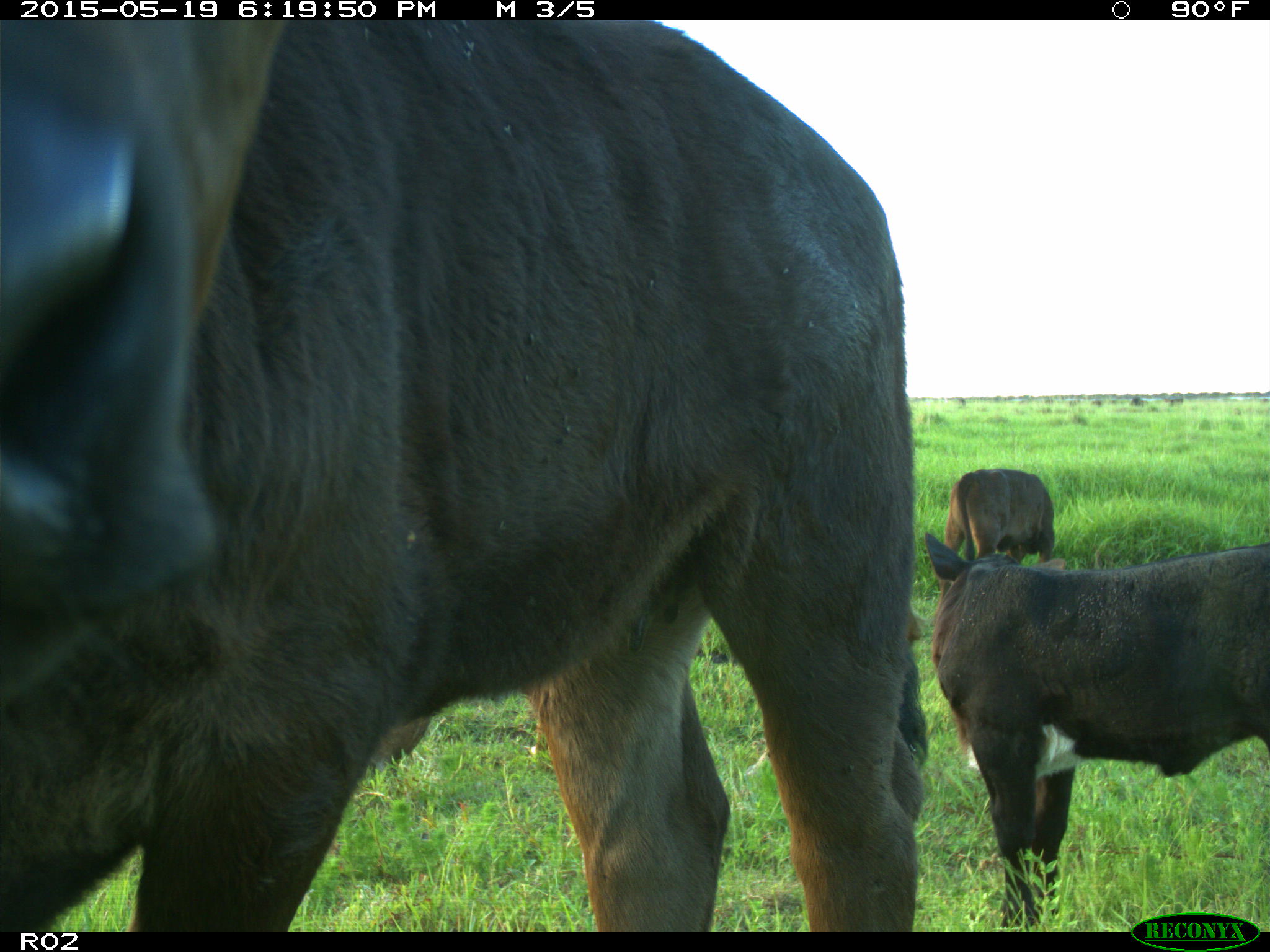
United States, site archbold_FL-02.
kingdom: Animalia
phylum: Chordata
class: Mammalia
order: Artiodactyla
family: Bovidae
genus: Bos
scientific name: Bos taurus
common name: domestic cow